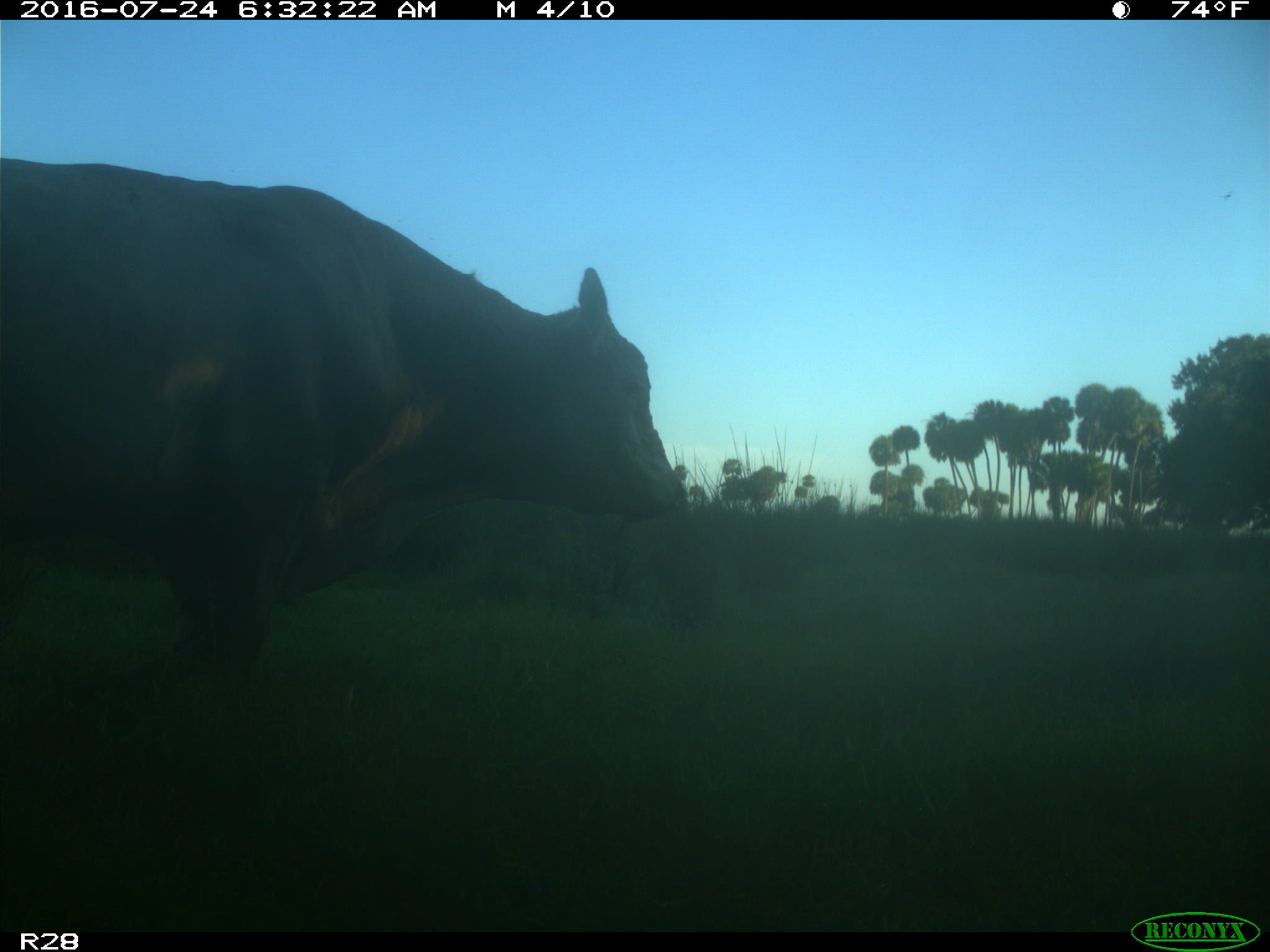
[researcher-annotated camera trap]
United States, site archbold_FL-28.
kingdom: Animalia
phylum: Chordata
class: Mammalia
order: Artiodactyla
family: Bovidae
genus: Bos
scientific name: Bos taurus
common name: domestic cow